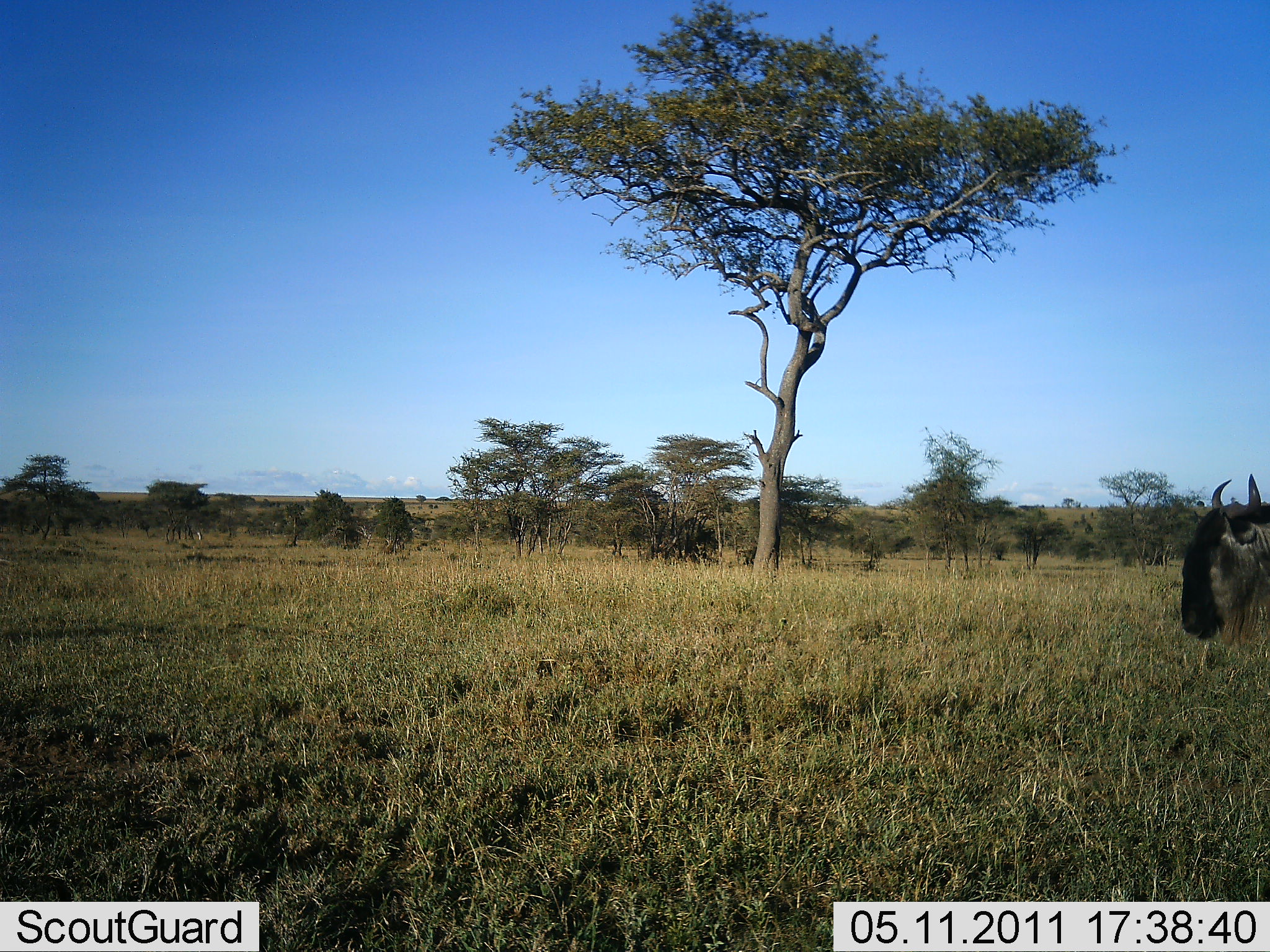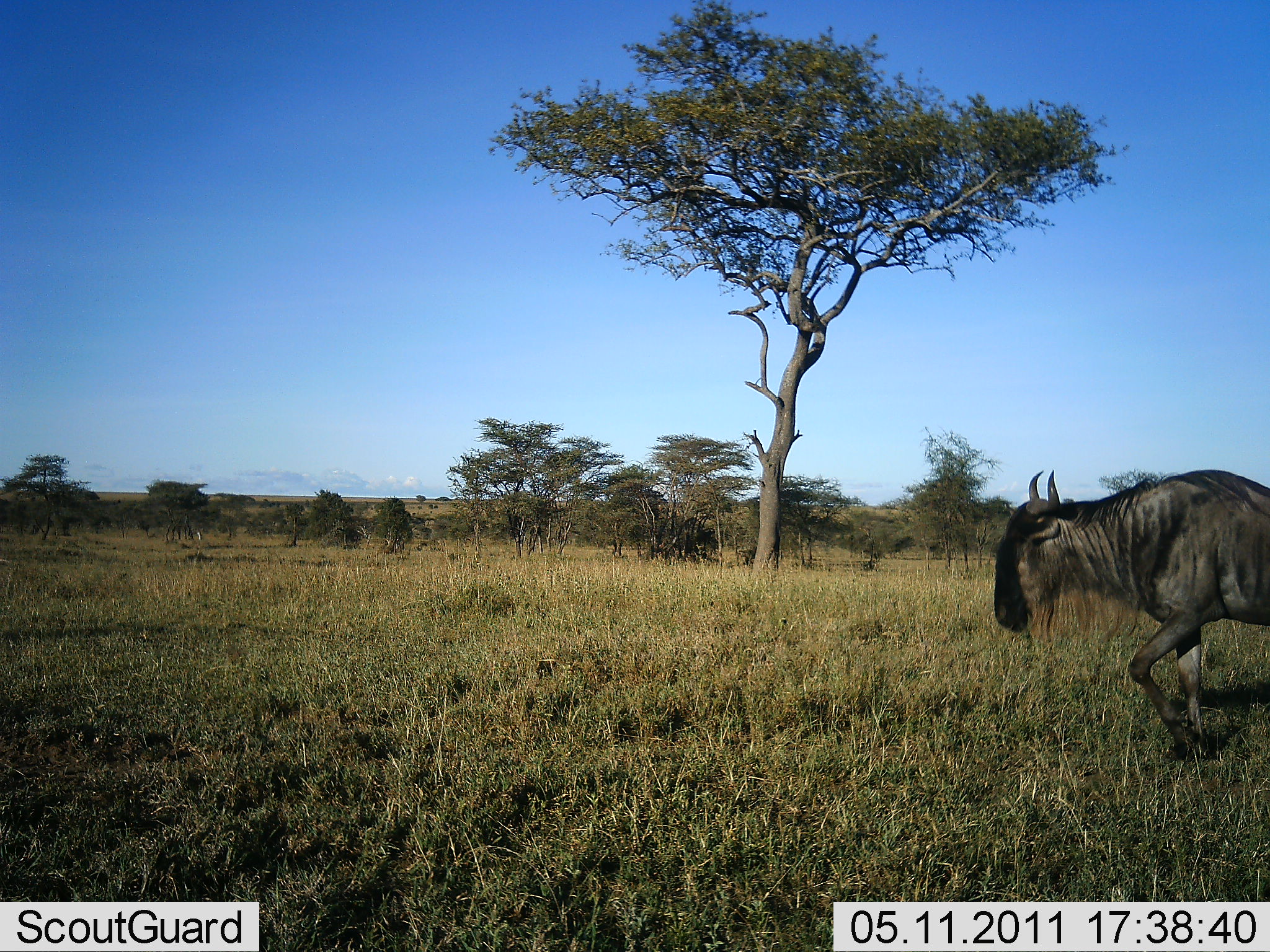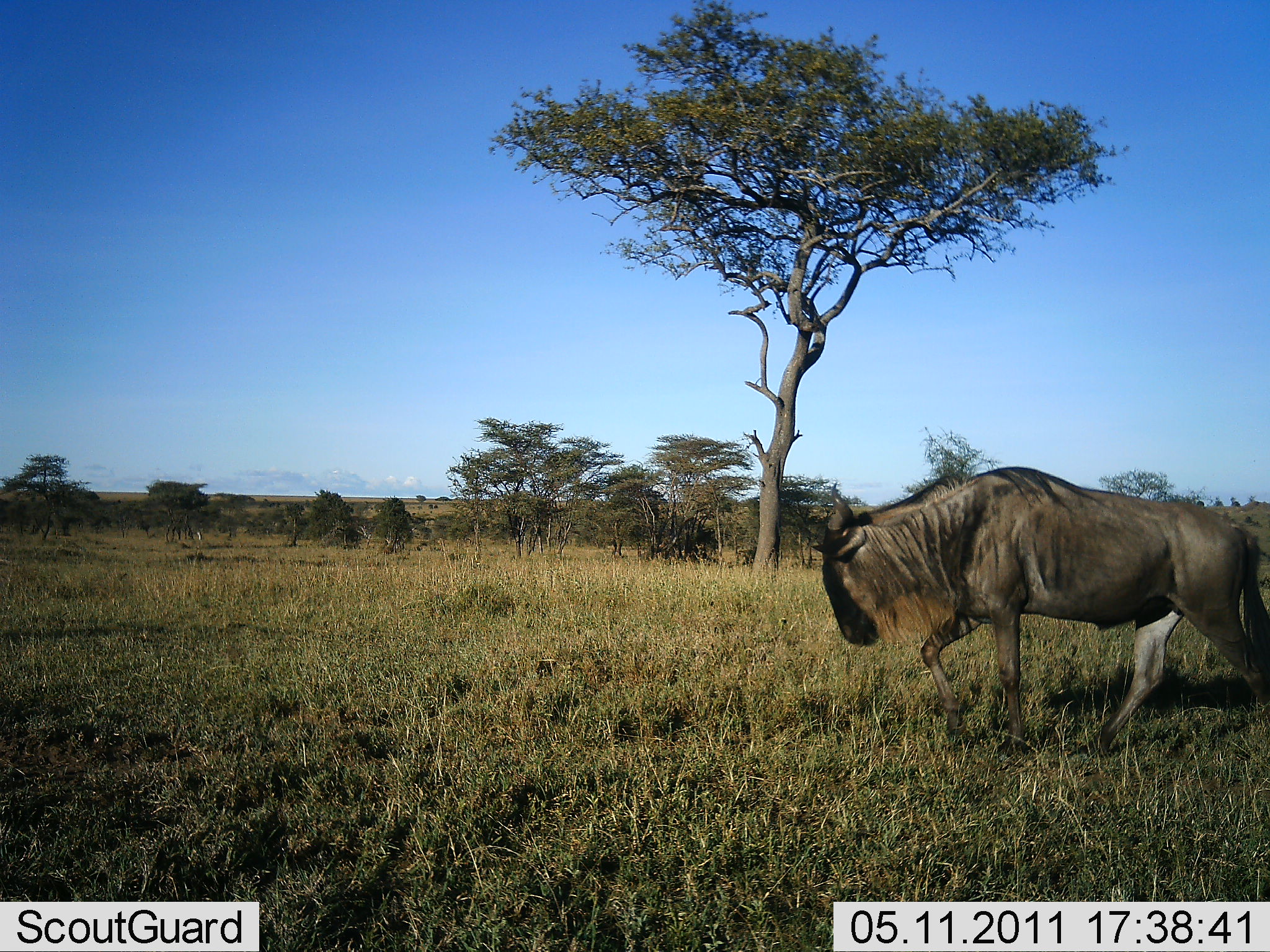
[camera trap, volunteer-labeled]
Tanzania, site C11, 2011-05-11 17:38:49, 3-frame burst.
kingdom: Animalia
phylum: Chordata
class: Mammalia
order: Artiodactyla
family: Bovidae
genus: Connochaetes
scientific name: Connochaetes taurinus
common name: blue wildebeest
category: wildebeest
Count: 1.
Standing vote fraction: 0%.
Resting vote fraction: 0%.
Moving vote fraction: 100%.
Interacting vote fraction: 0%.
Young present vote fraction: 0%.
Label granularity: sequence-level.